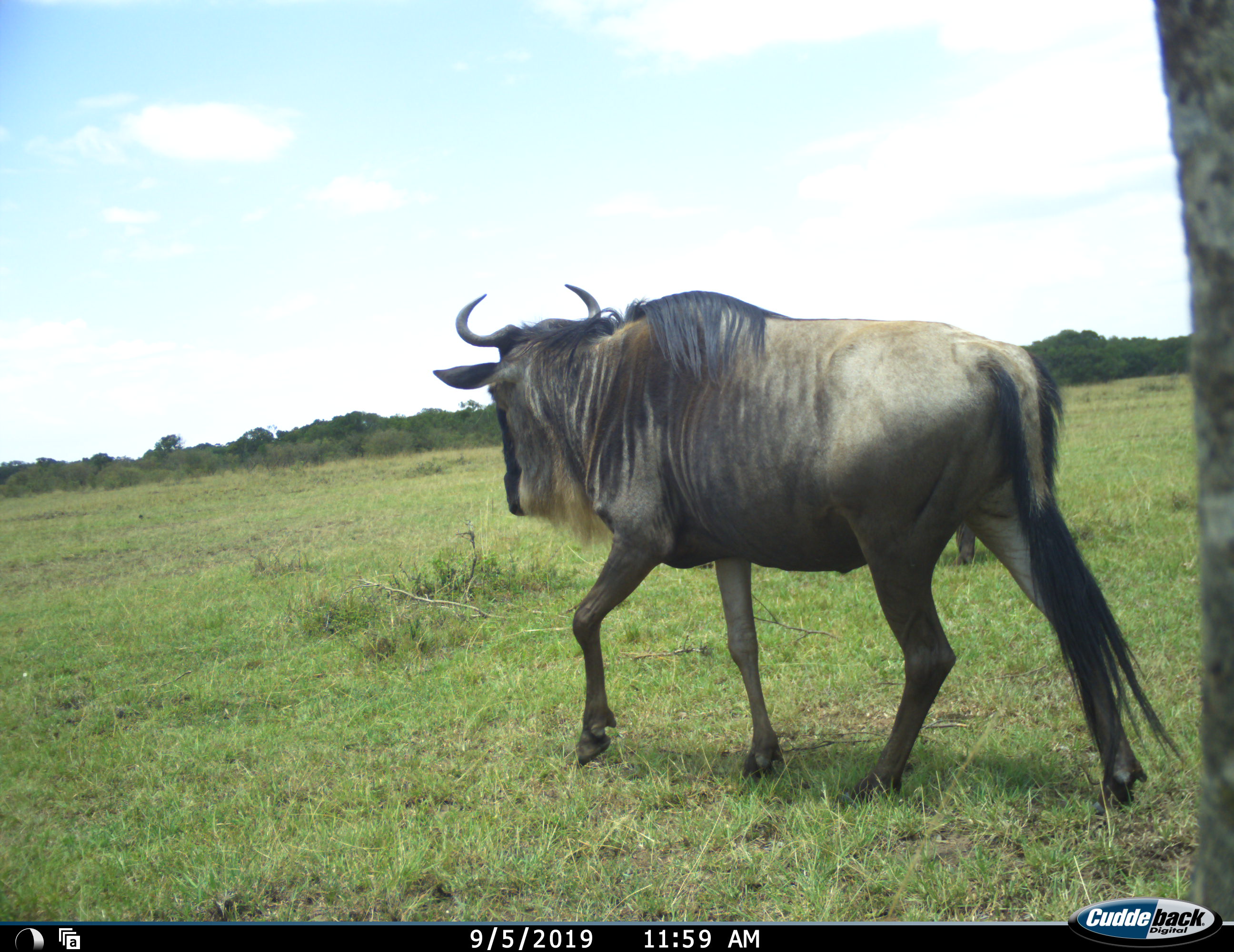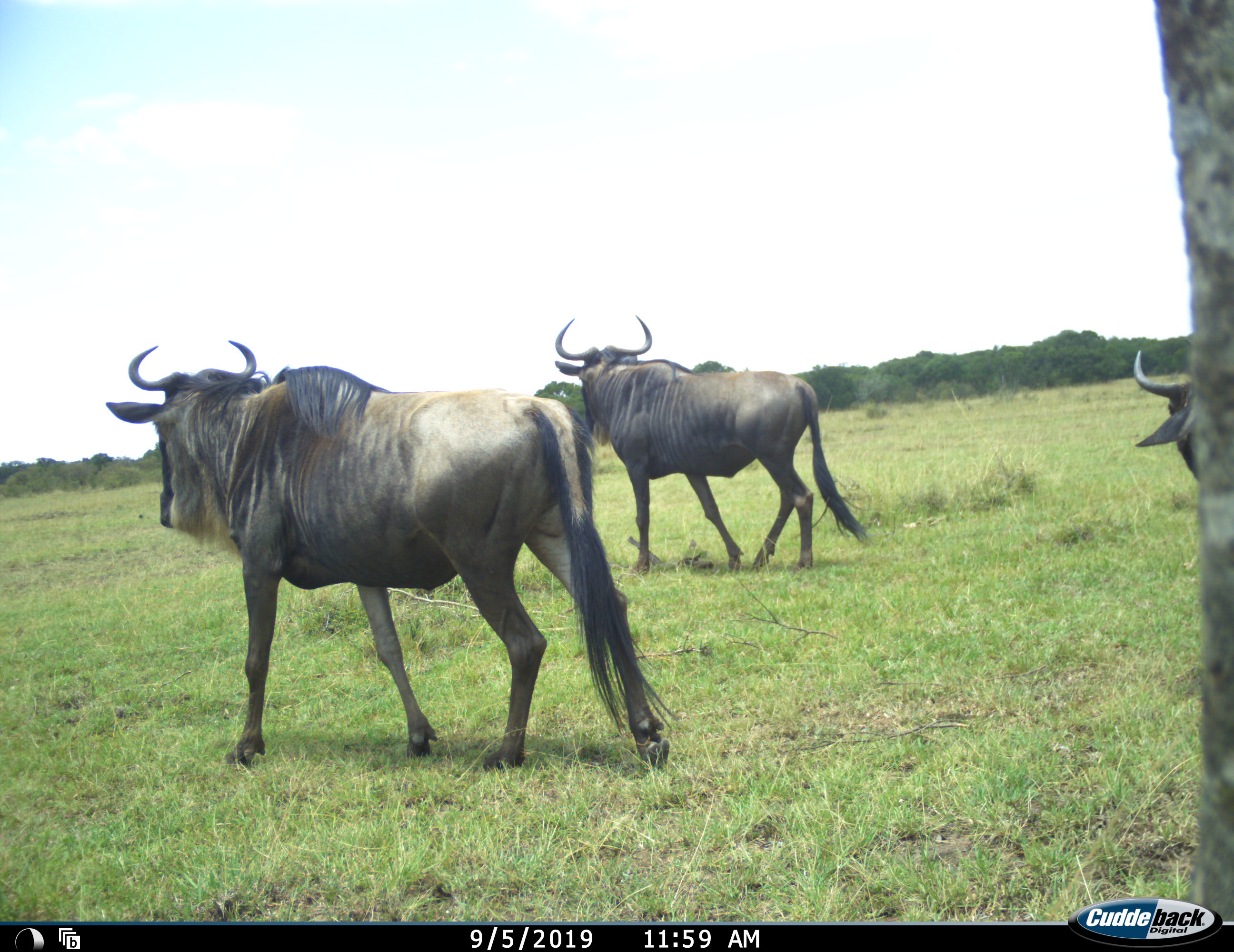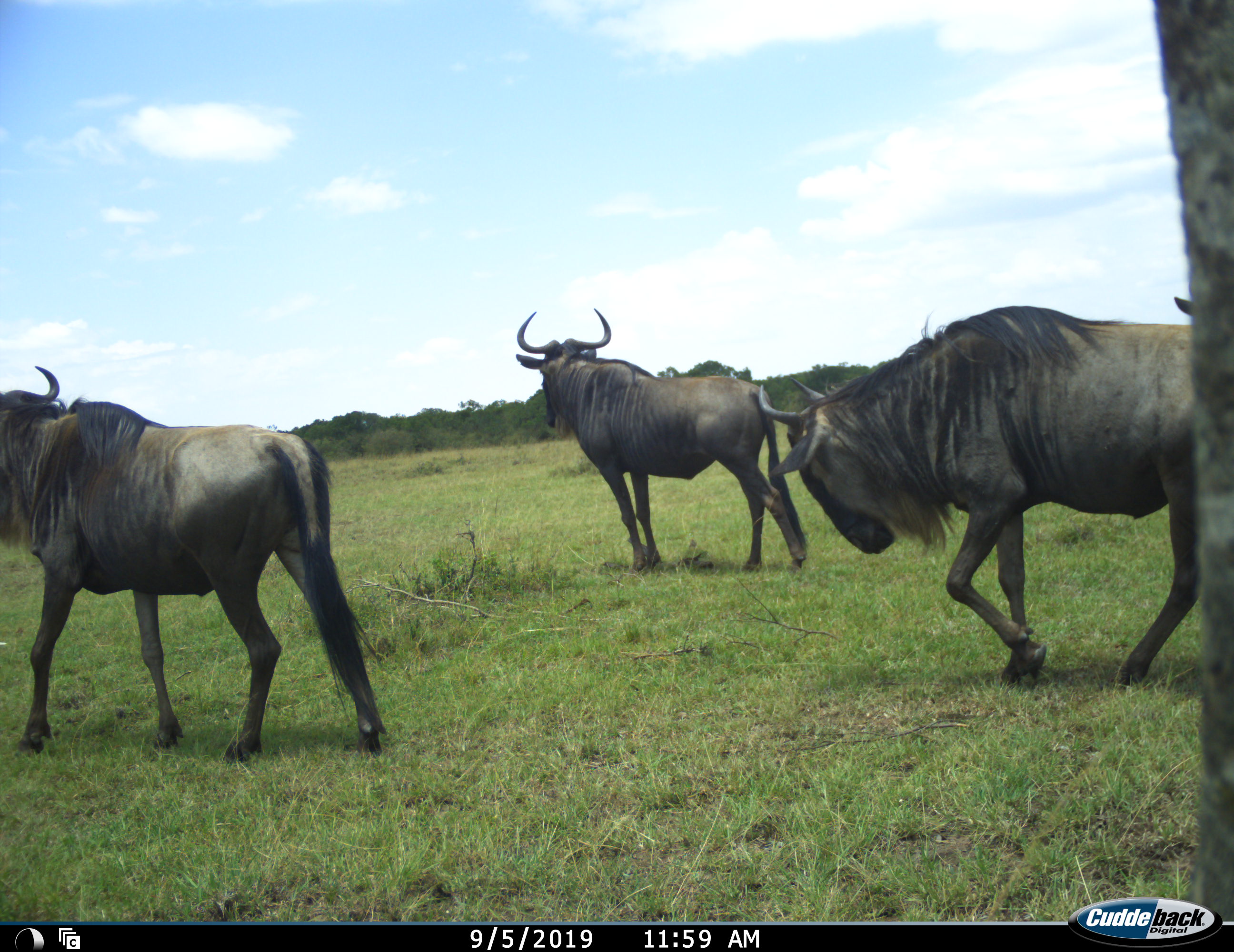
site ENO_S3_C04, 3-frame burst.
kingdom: Animalia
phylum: Chordata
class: Mammalia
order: Artiodactyla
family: Bovidae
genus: Connochaetes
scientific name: Connochaetes taurinus taurinus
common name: blue wildebeest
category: wildebeestblue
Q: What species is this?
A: Wildebeestblue (blue wildebeest) (Connochaetes taurinus taurinus).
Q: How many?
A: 3.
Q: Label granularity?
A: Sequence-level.